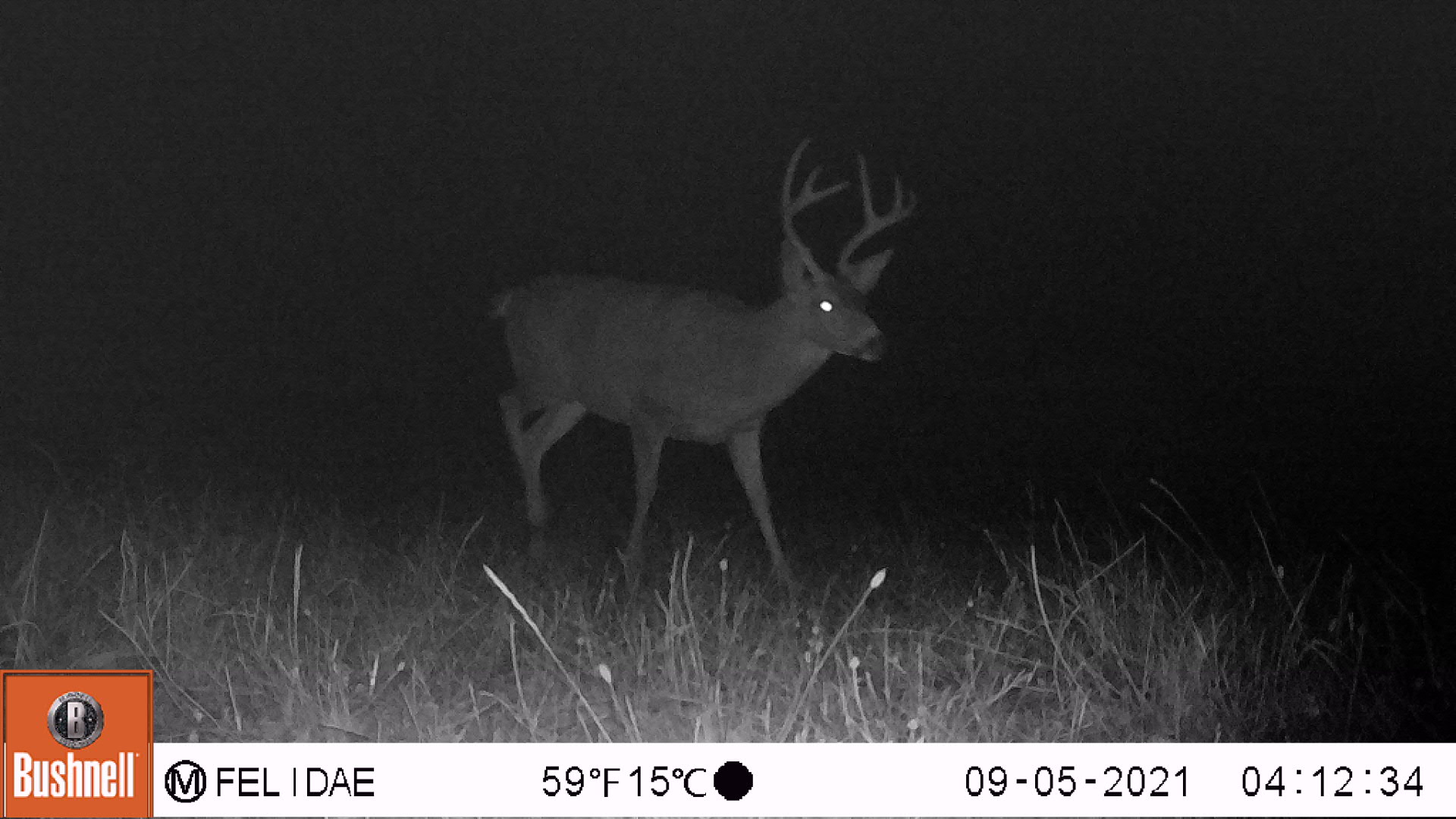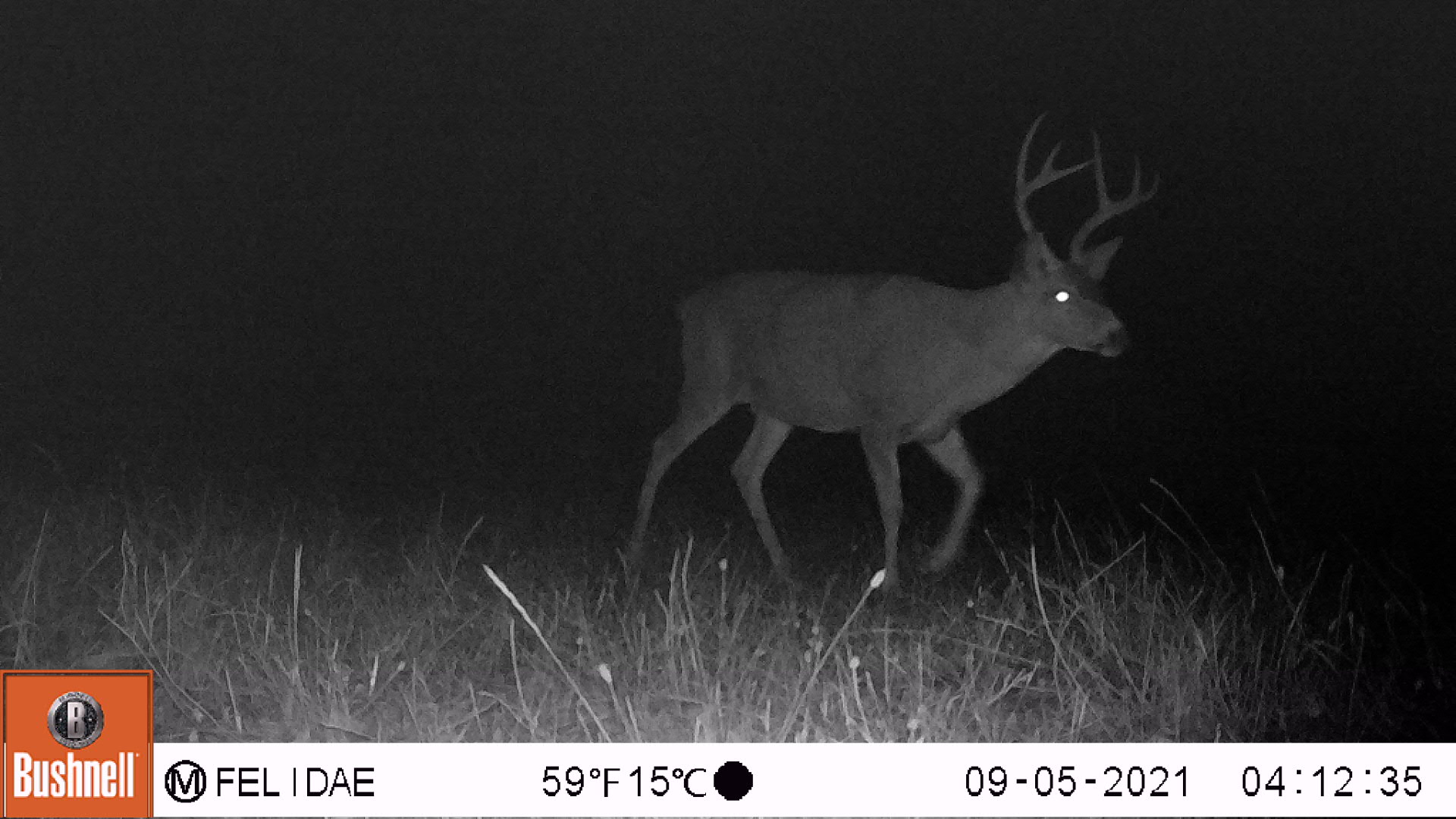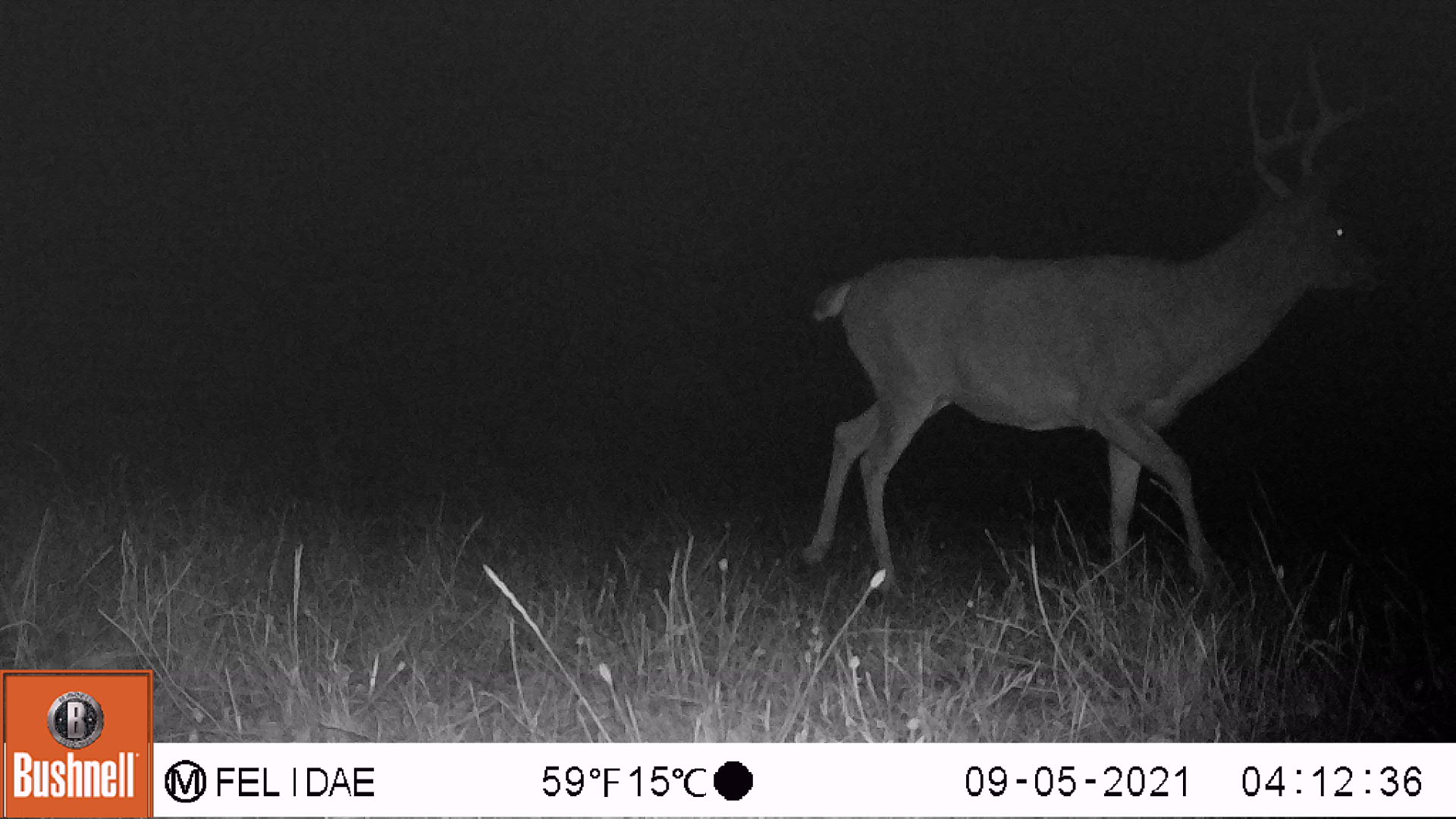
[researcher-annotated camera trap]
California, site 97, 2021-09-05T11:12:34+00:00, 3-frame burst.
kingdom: Animalia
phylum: Chordata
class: Mammalia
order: Artiodactyla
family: Cervidae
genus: Odocoileus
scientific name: Odocoileus hemionus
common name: mule deer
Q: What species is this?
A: Mule deer (Odocoileus hemionus).